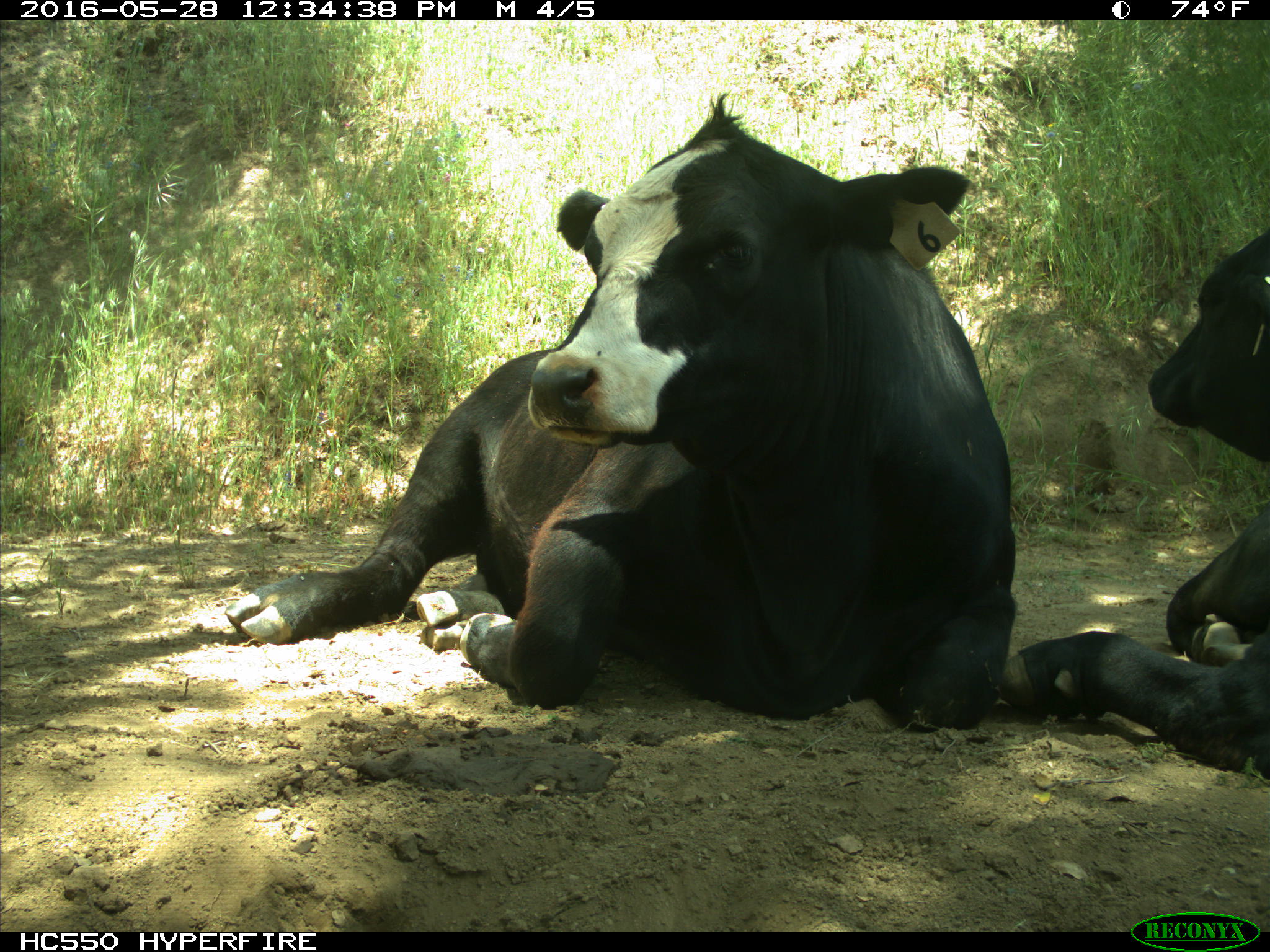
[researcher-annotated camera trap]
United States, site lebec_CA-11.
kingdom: Animalia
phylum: Chordata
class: Mammalia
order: Artiodactyla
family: Bovidae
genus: Bos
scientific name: Bos taurus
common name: domestic cow